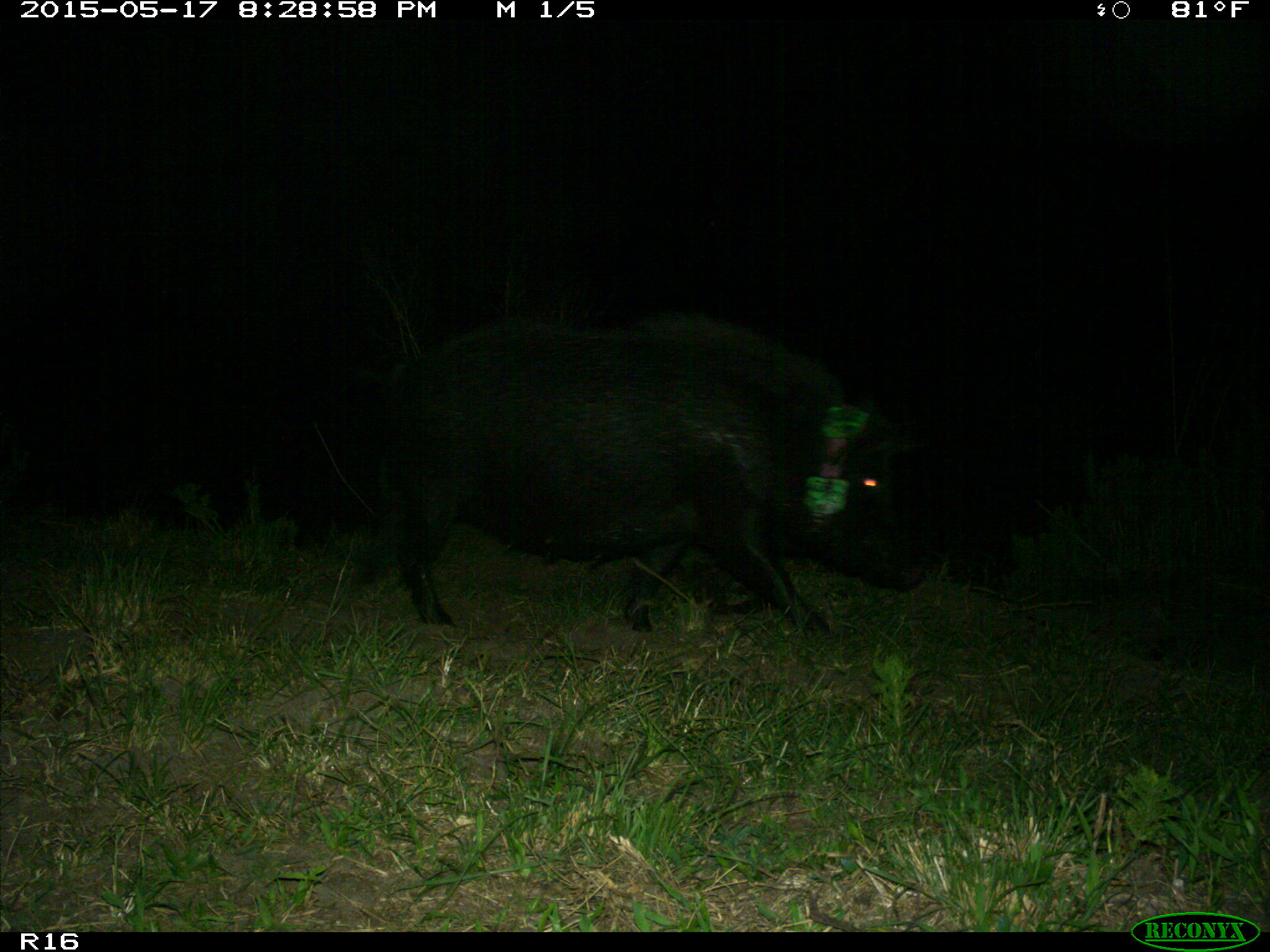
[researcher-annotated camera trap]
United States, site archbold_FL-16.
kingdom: Animalia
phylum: Chordata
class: Mammalia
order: Artiodactyla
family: Suidae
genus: Sus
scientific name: Sus scrofa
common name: wild boar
Sus scrofa (wild boar).